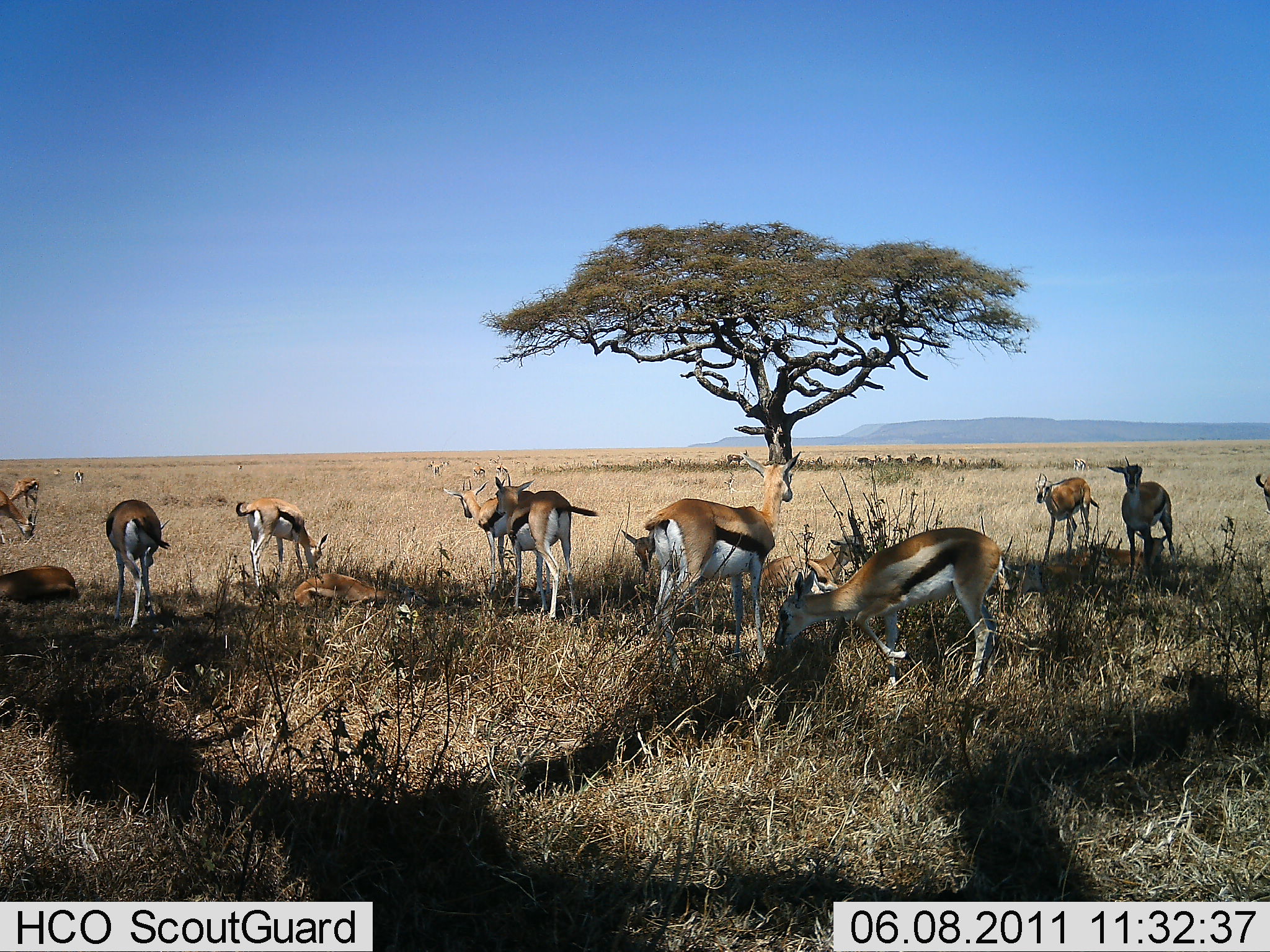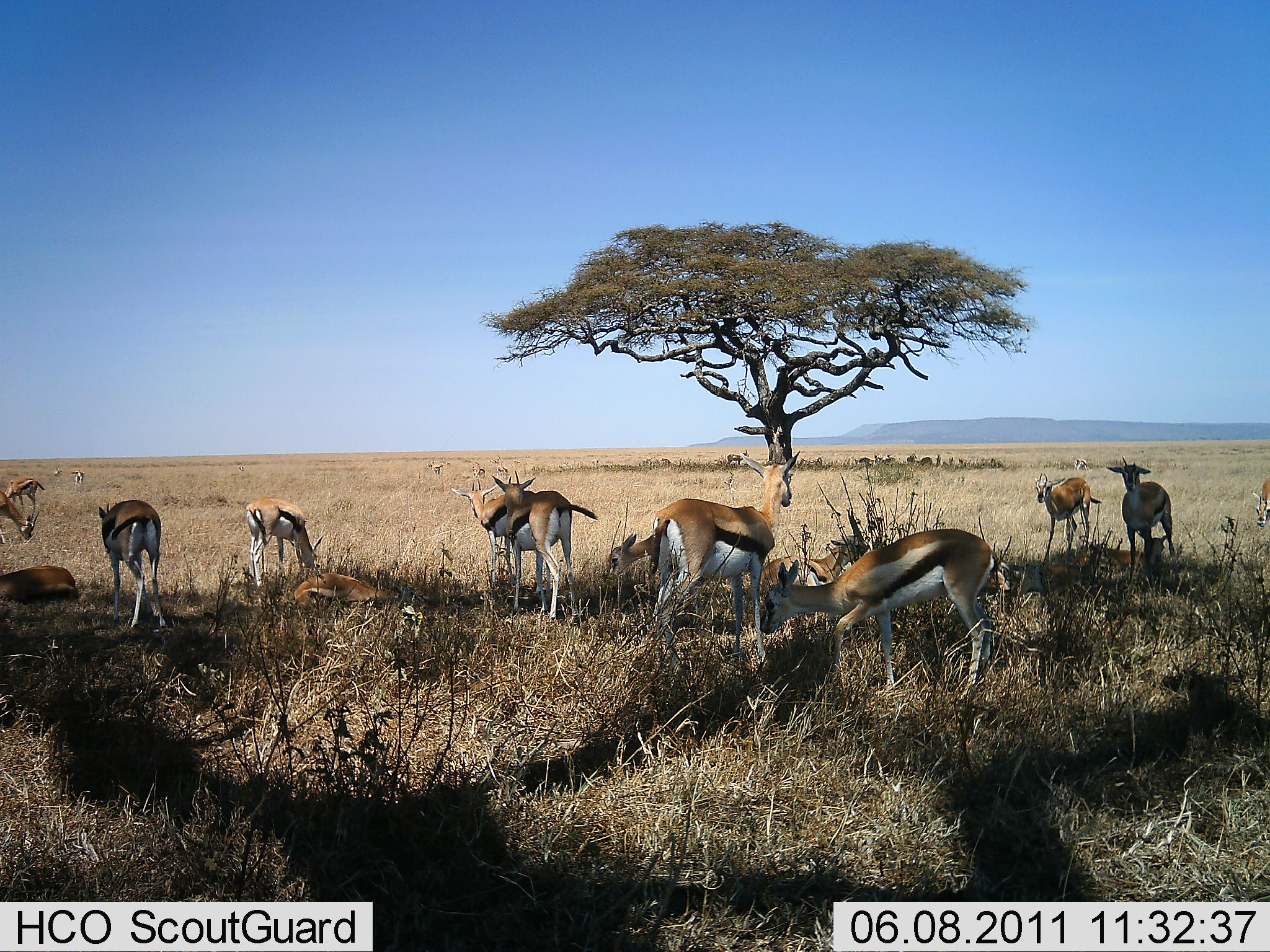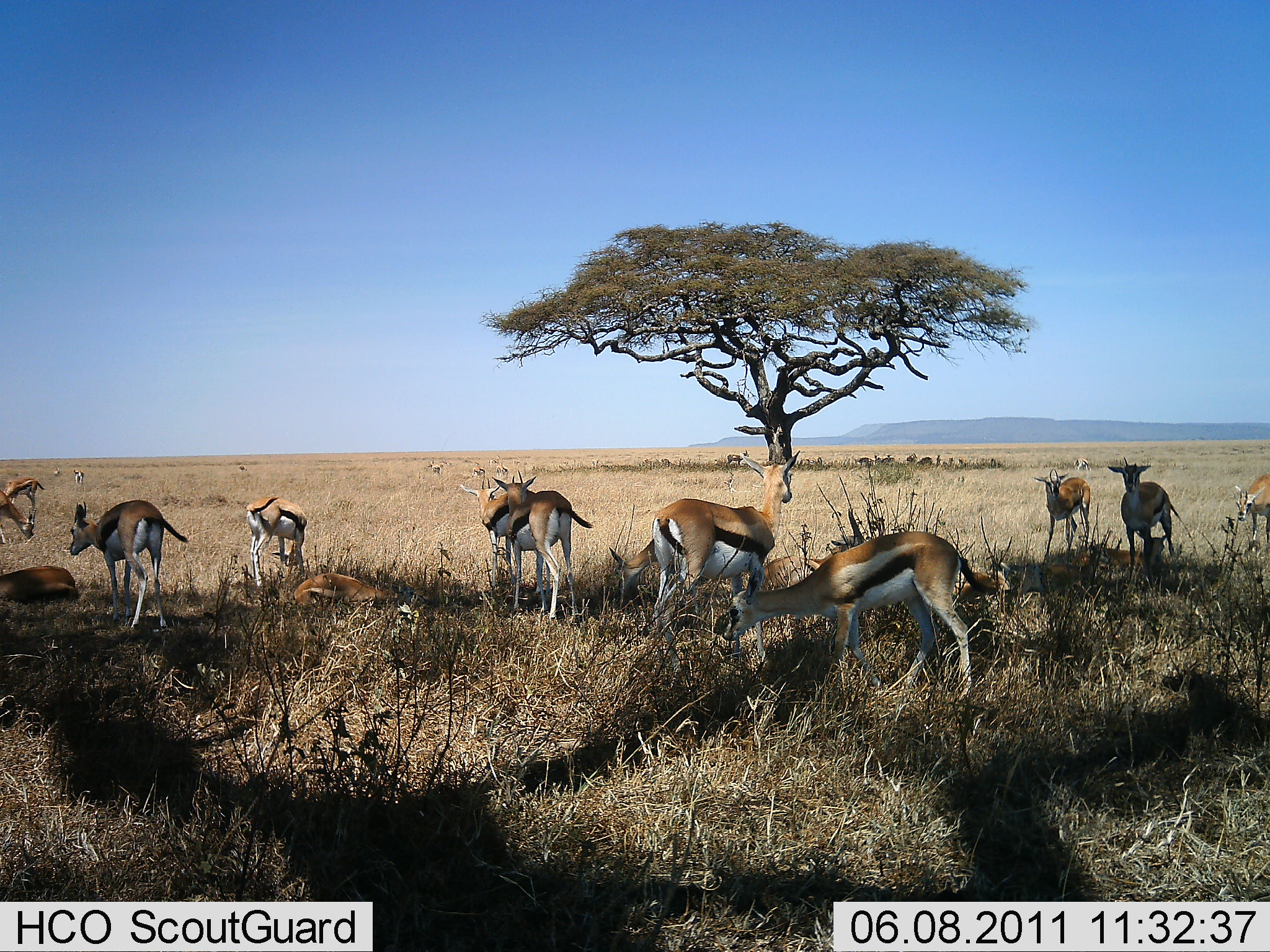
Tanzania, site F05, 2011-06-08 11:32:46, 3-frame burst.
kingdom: Animalia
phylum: Chordata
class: Mammalia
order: Artiodactyla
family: Bovidae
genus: Eudorcas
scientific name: Eudorcas thomsonii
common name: thomson's gazelle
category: gazellethomsons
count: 11-50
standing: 83%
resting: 83%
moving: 33%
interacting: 8%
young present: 0%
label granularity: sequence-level